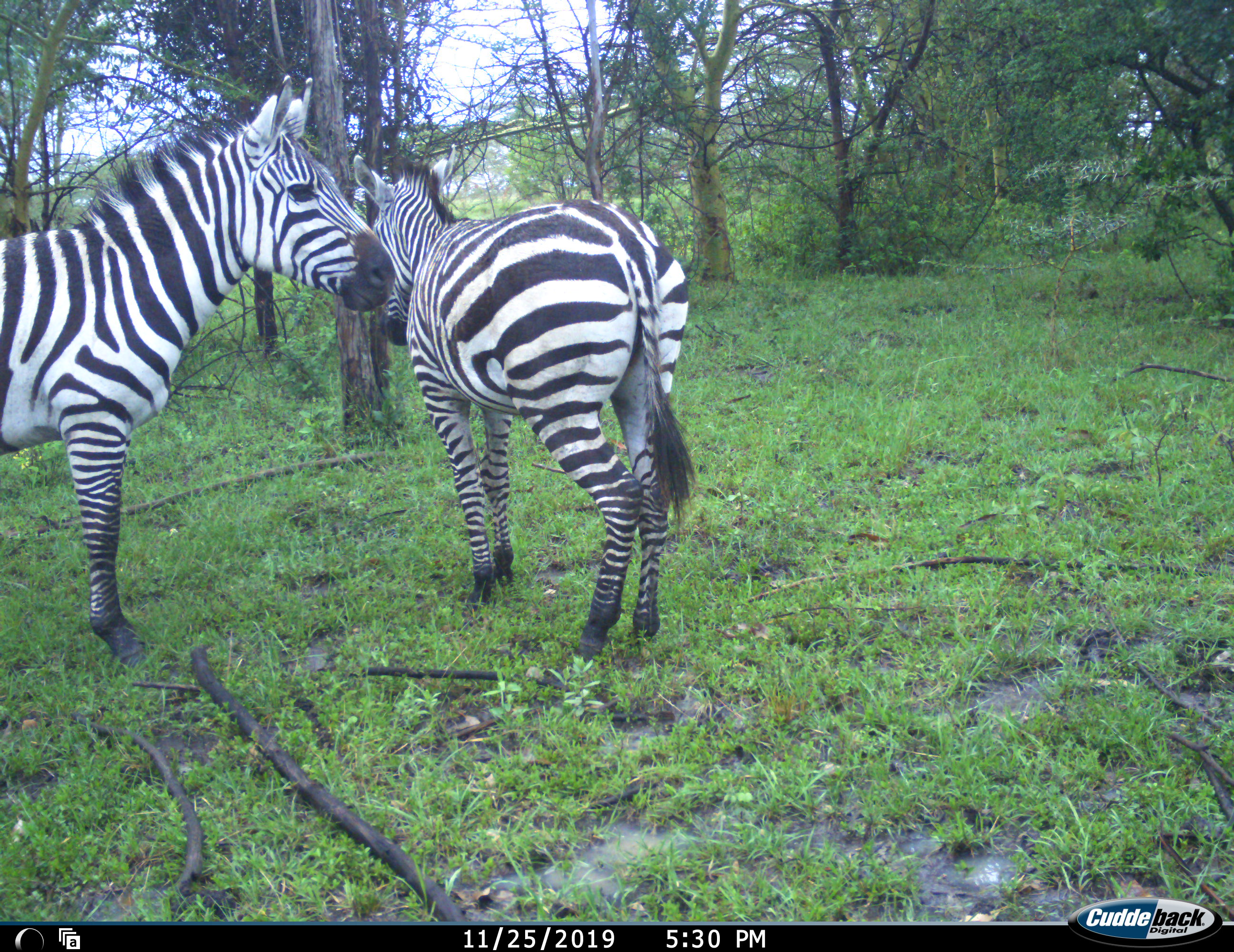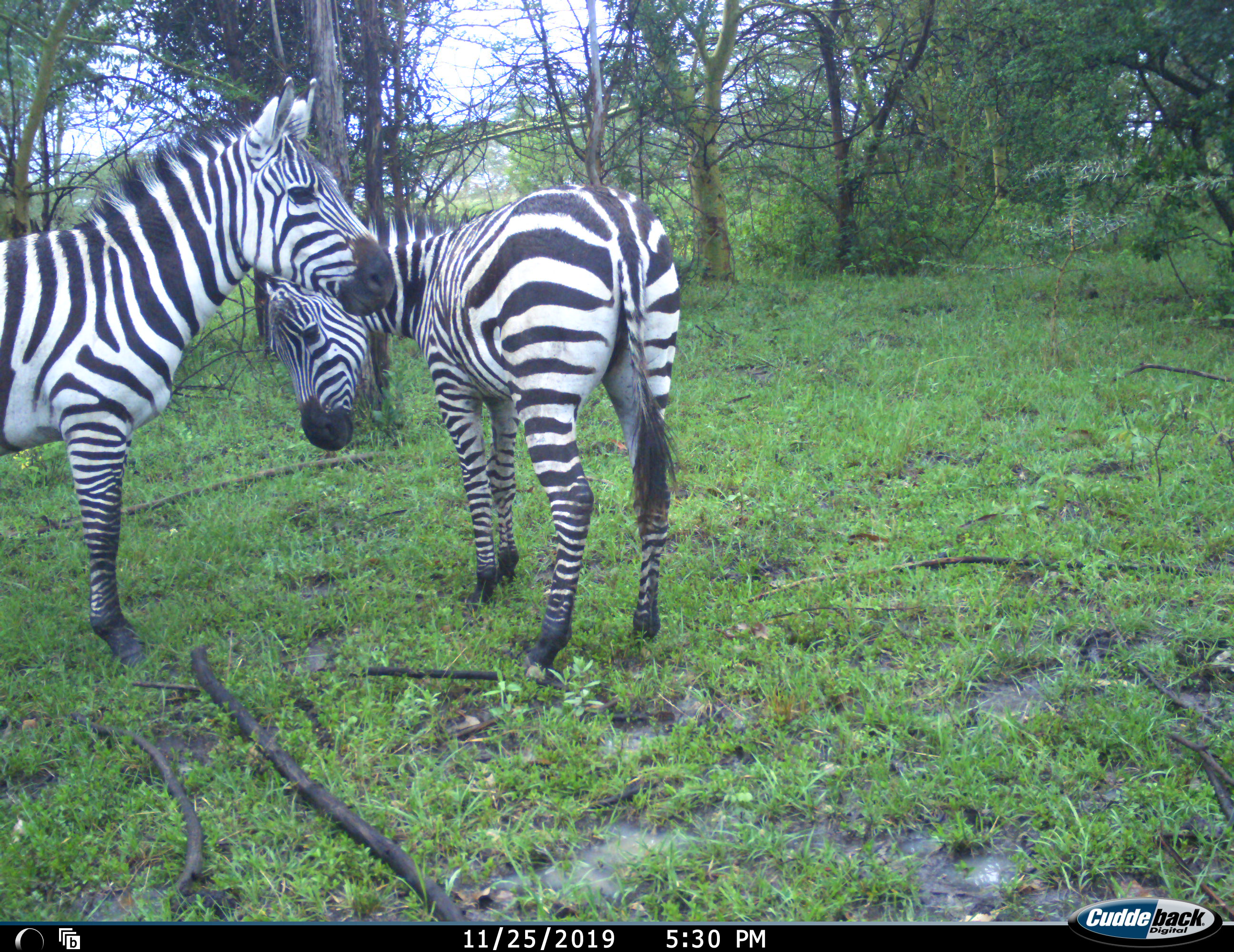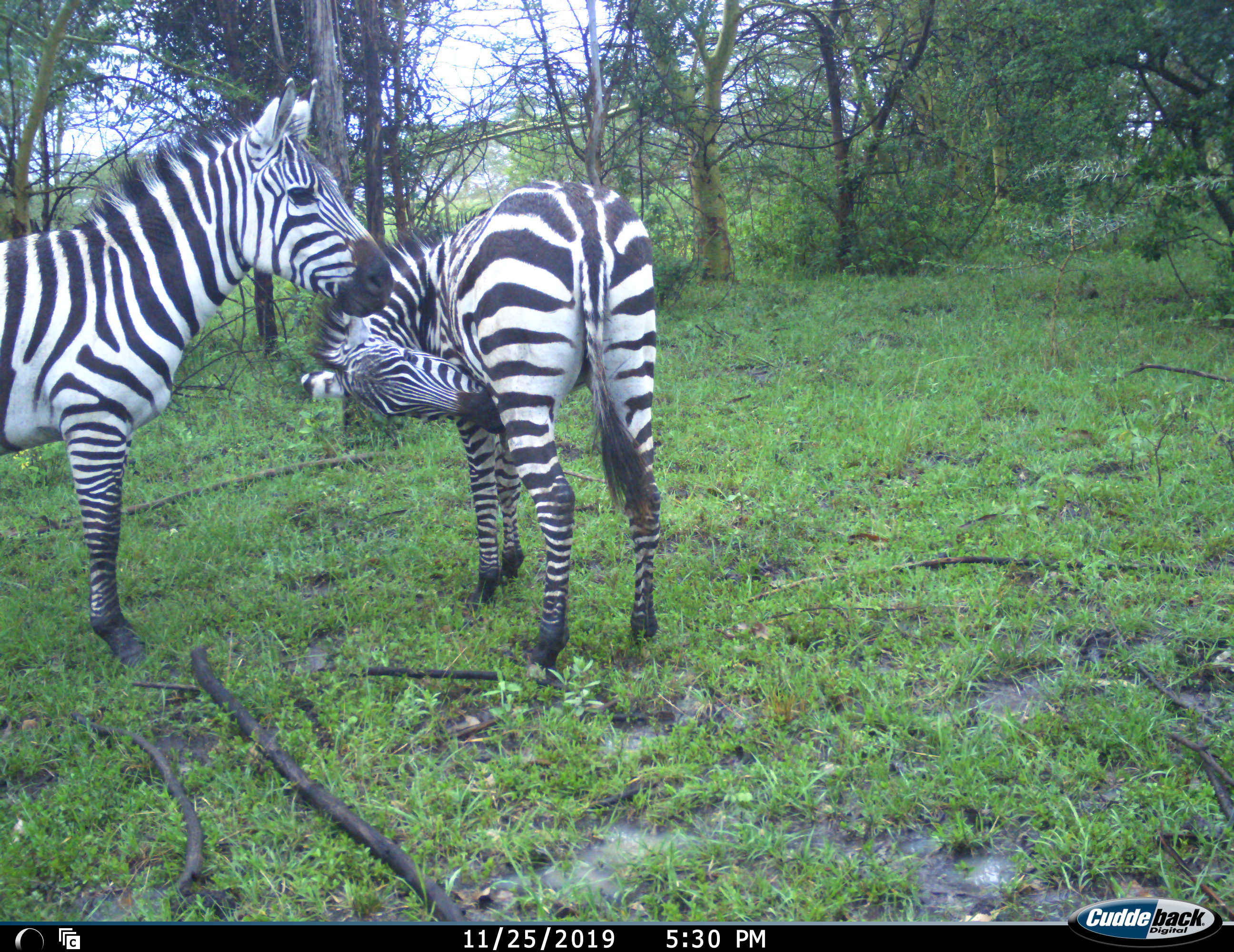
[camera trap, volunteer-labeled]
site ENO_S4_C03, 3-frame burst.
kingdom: Animalia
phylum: Chordata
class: Mammalia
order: Perissodactyla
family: Equidae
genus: Equus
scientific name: Equus quagga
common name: plains zebra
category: zebraplains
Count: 2.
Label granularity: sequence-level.